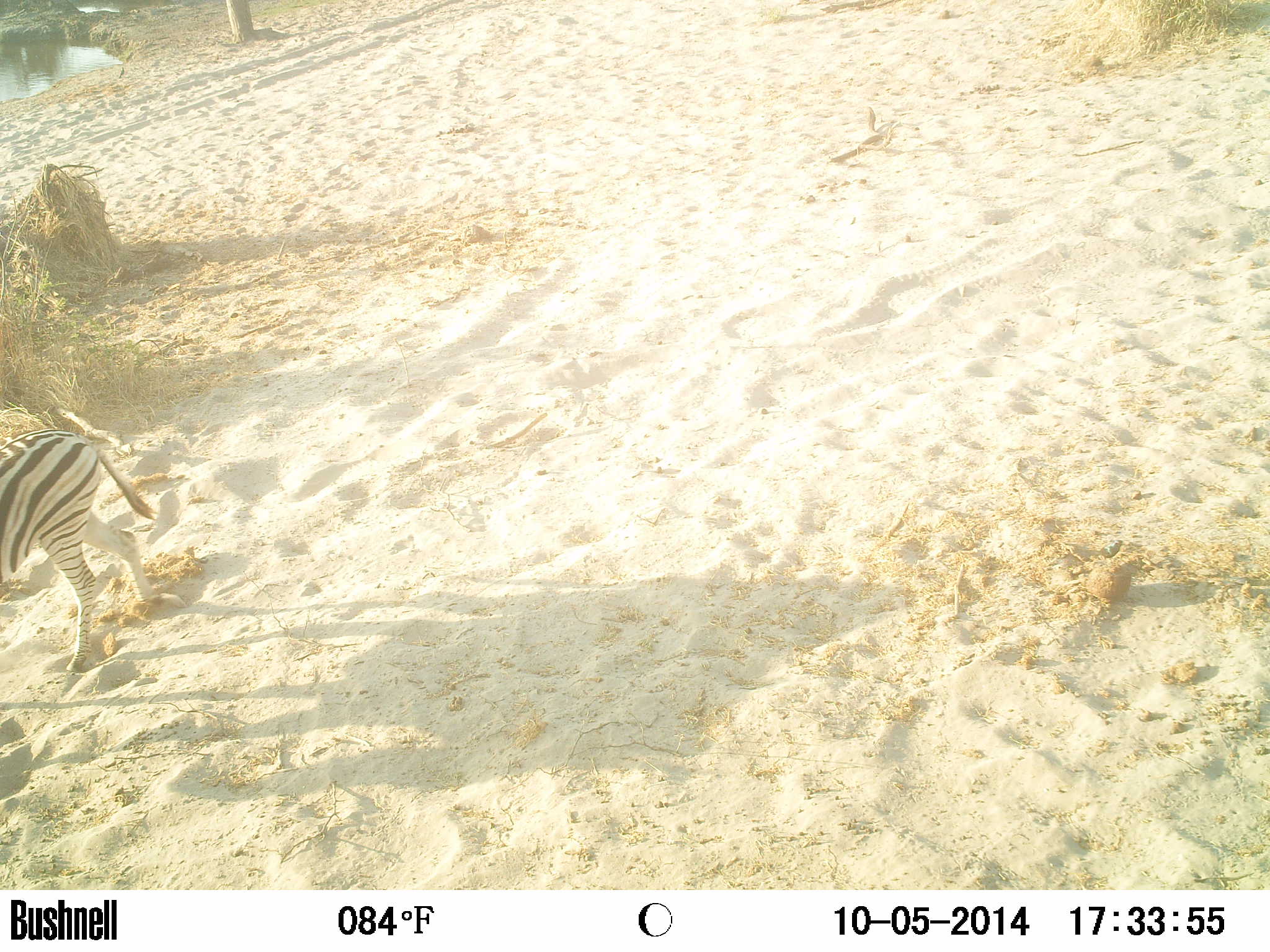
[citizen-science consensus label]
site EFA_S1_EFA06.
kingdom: Animalia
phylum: Chordata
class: Mammalia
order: Perissodactyla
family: Equidae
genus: Equus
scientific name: Equus quagga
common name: plains zebra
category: zebraplains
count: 1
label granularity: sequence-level